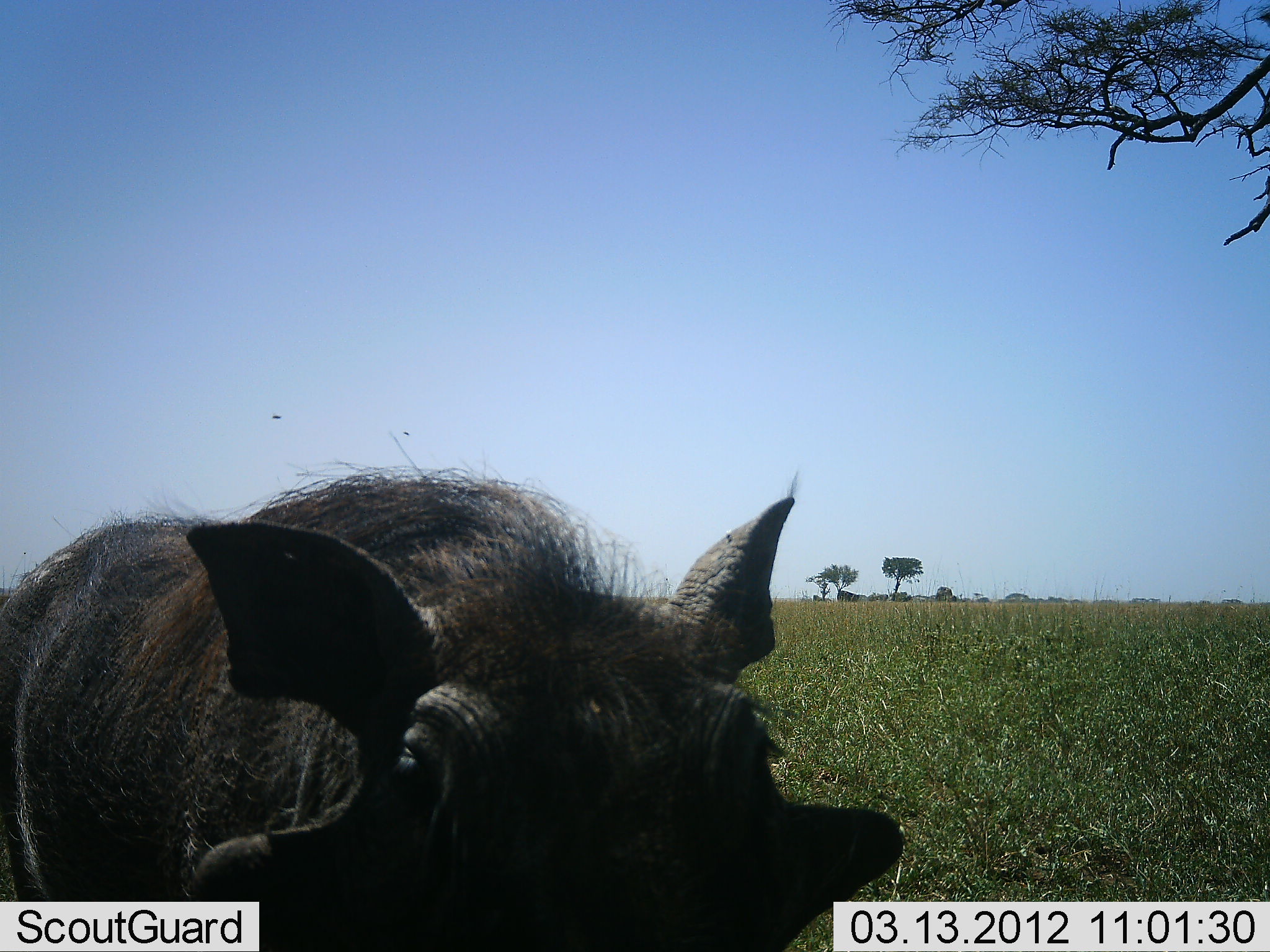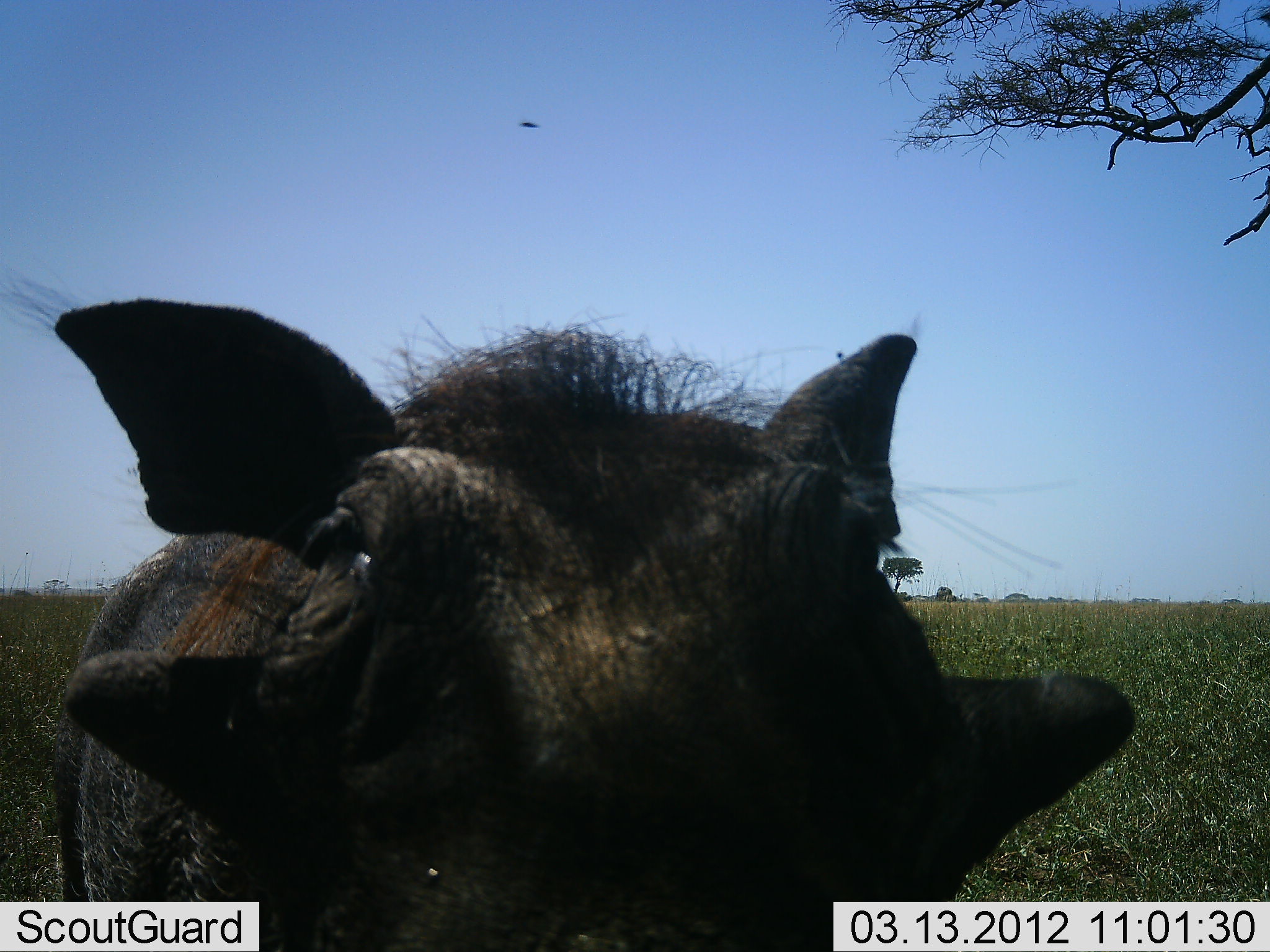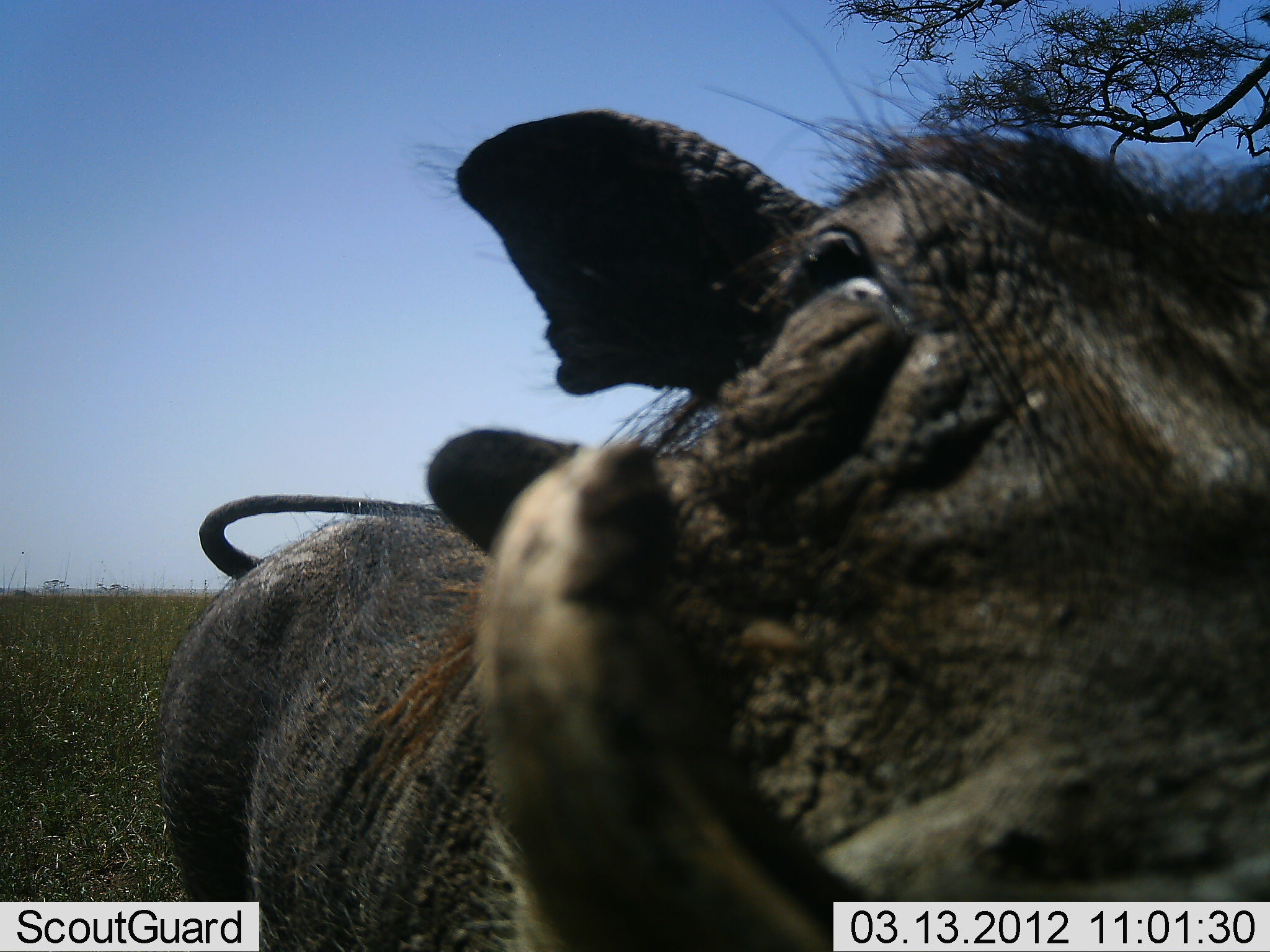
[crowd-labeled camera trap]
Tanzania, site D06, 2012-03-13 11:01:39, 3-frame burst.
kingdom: Animalia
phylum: Chordata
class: Mammalia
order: Artiodactyla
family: Suidae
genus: Phacochoerus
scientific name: Phacochoerus africanus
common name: warthog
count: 1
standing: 42%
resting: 0%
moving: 42%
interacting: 16%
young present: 0%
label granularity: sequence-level